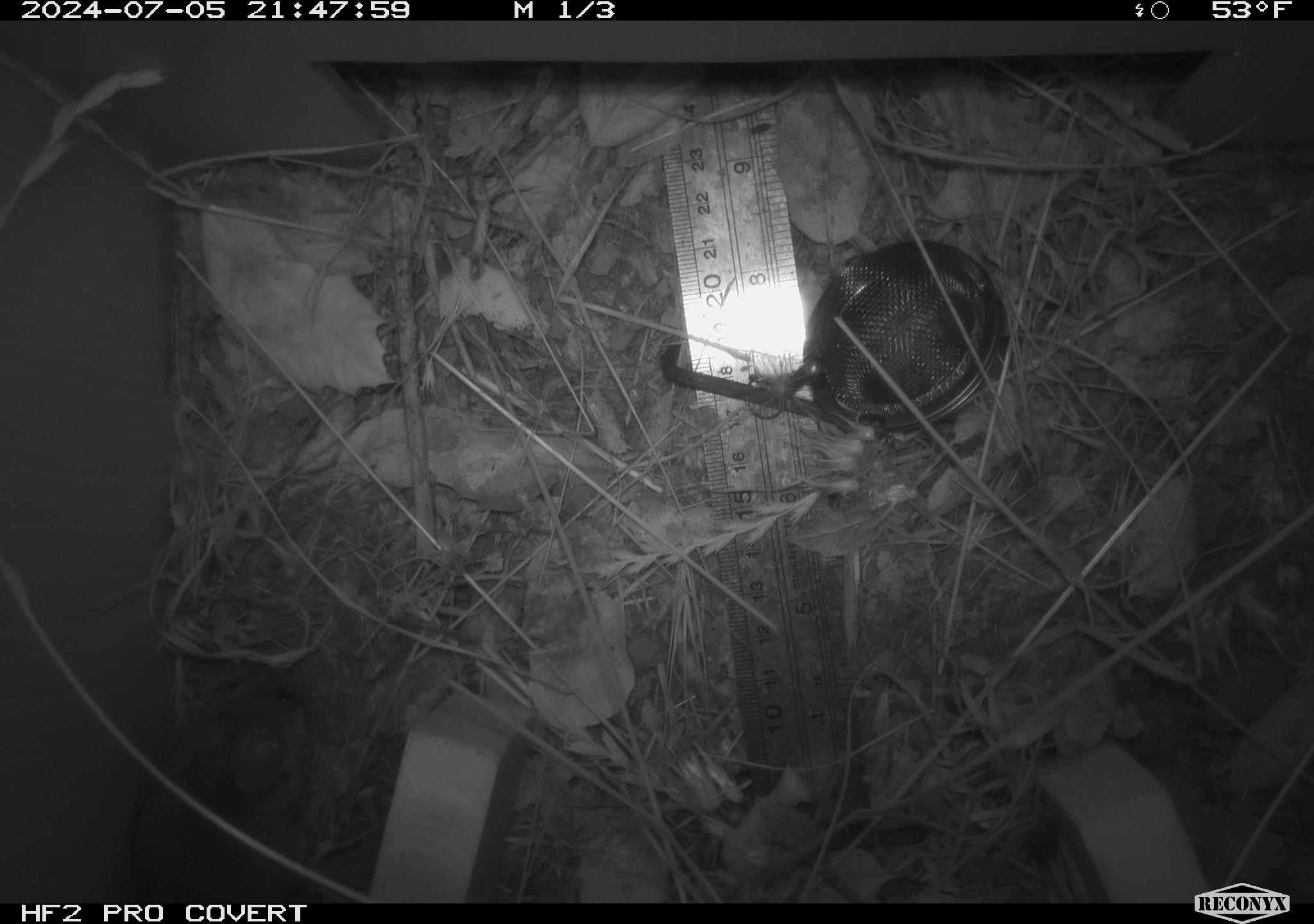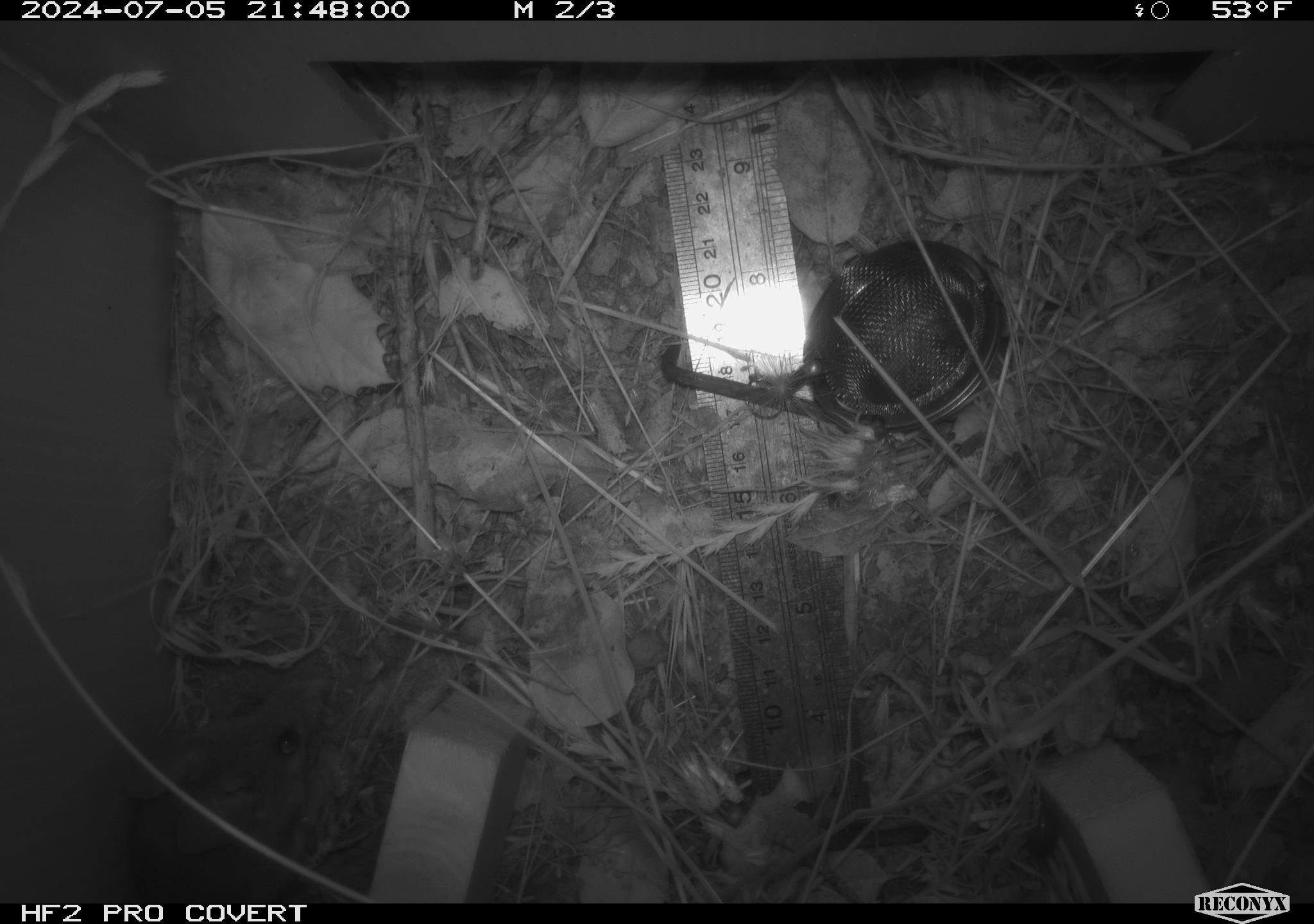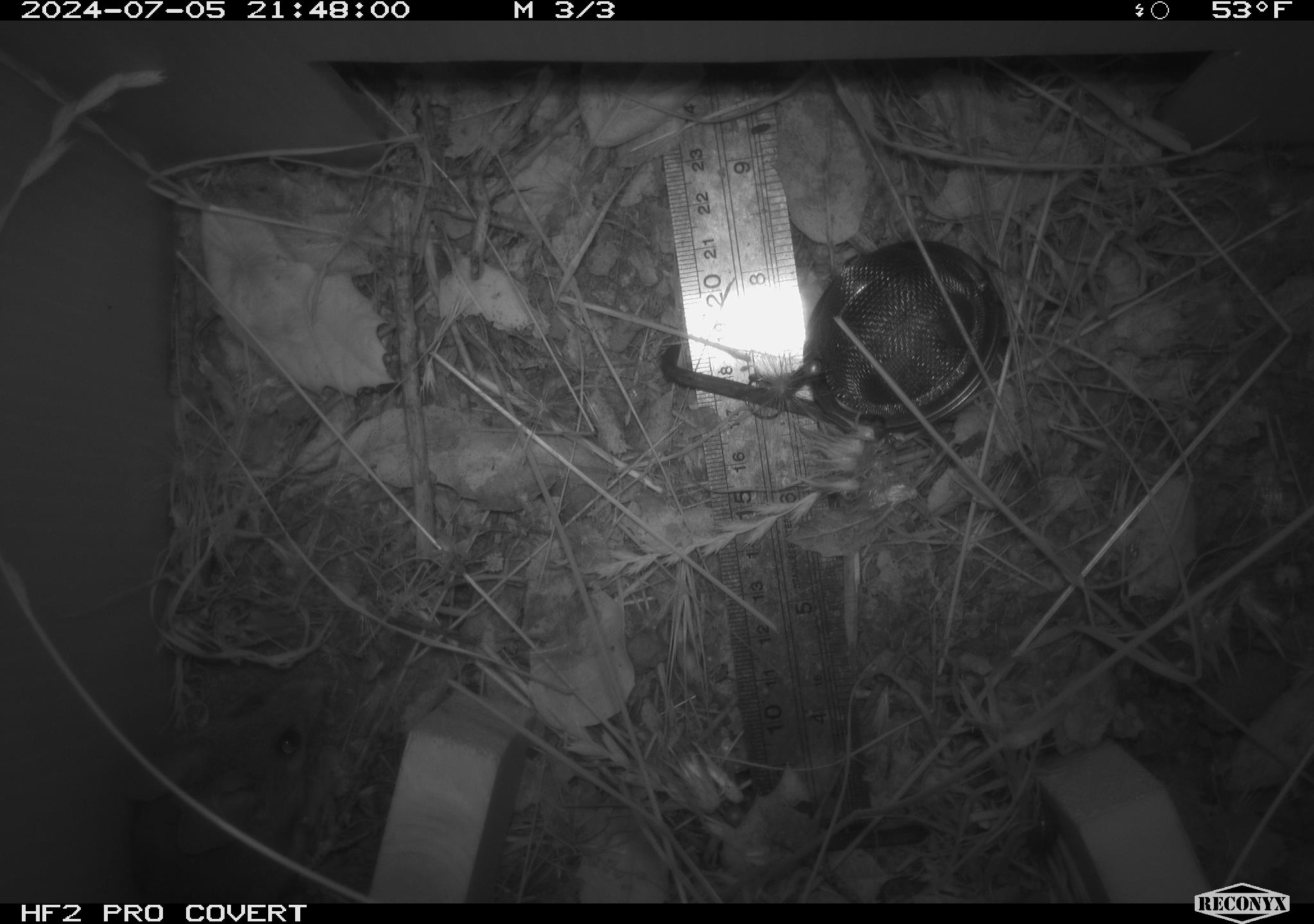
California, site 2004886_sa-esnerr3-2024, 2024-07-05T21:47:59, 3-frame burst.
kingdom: Animalia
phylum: Chordata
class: Mammalia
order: Rodentia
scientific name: Rodentia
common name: rodent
Rodent (Rodentia).